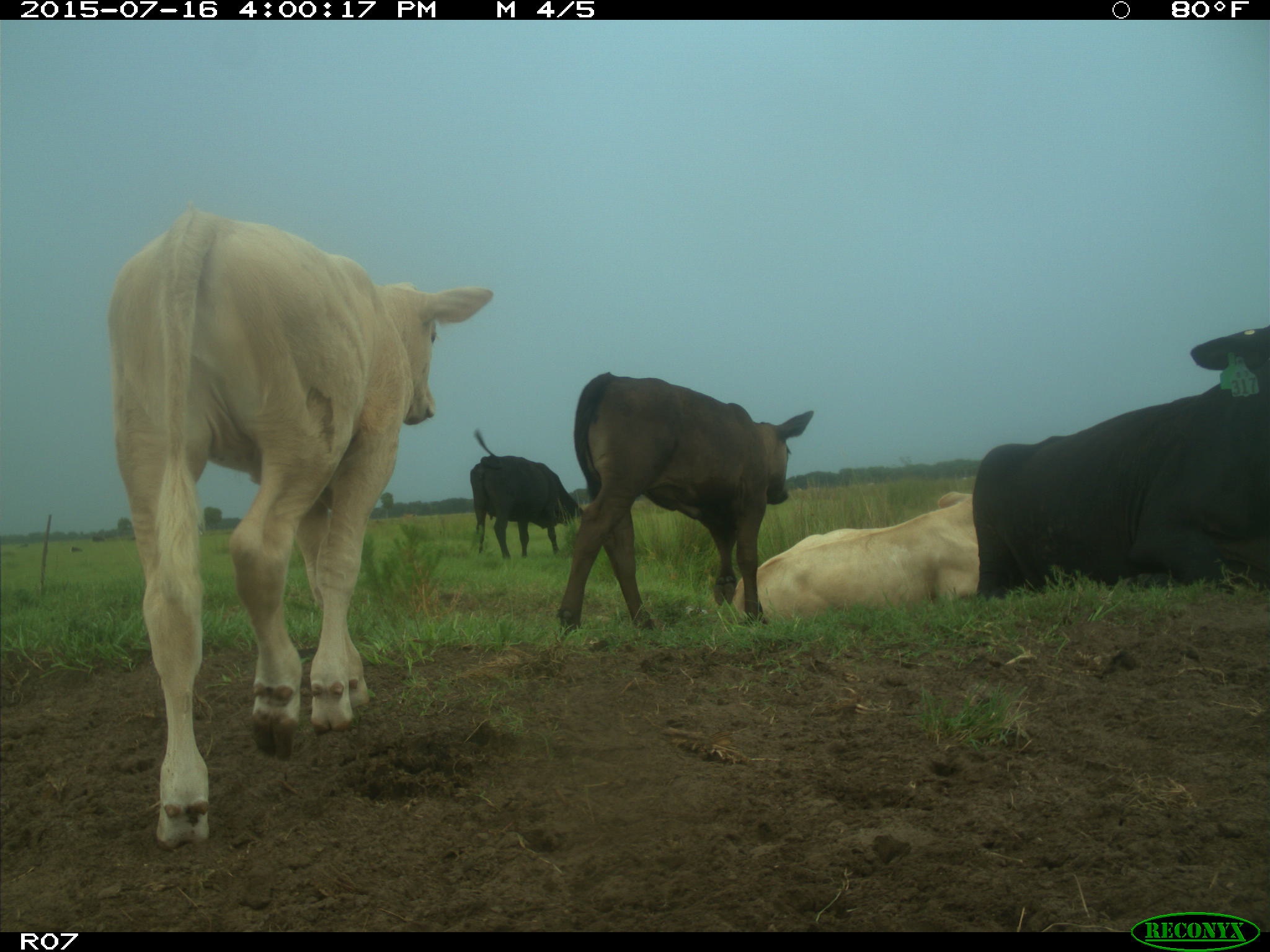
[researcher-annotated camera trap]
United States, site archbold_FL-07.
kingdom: Animalia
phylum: Chordata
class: Mammalia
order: Artiodactyla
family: Bovidae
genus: Bos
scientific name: Bos taurus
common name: domestic cow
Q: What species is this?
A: Bos taurus (domestic cow).